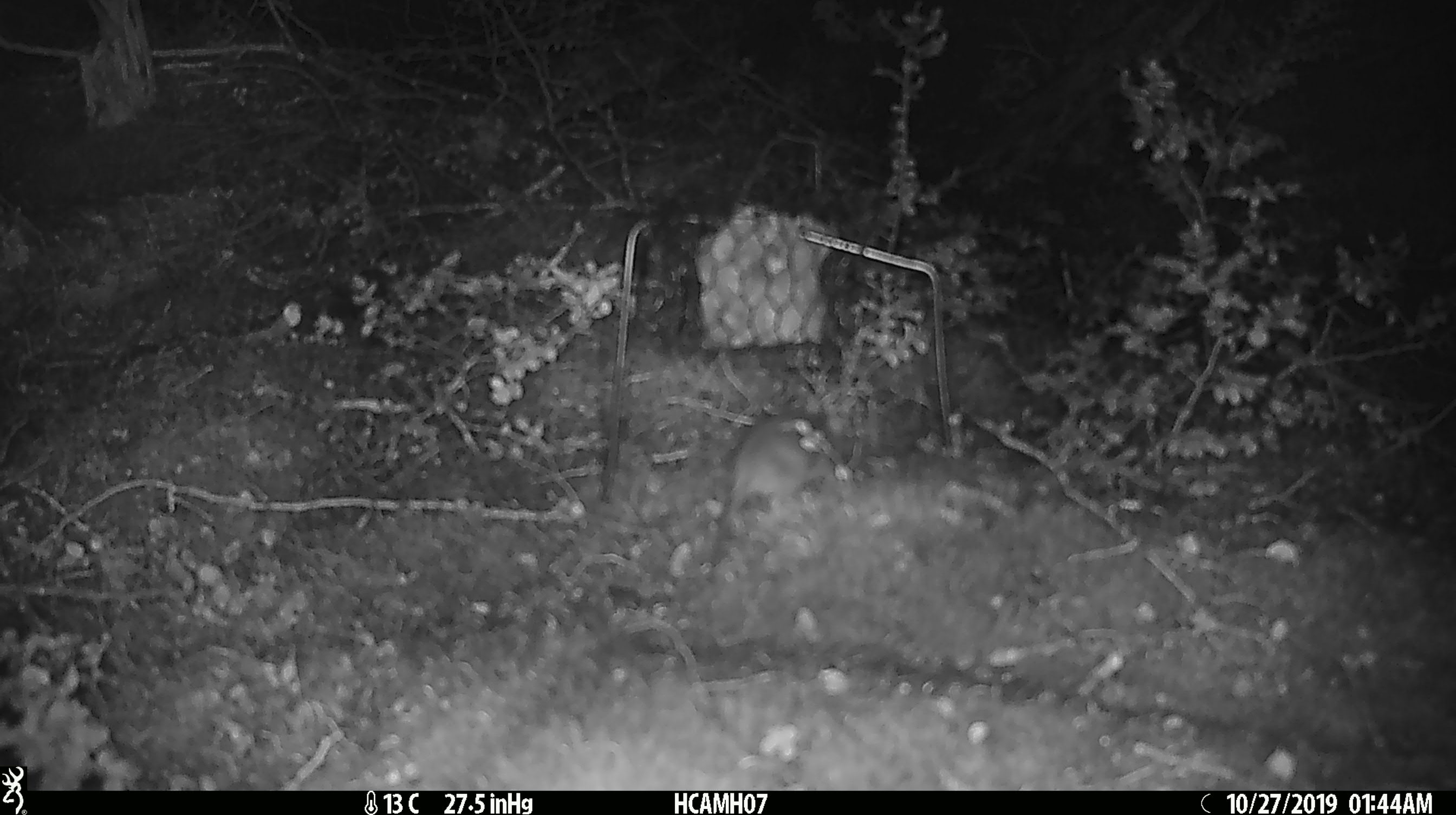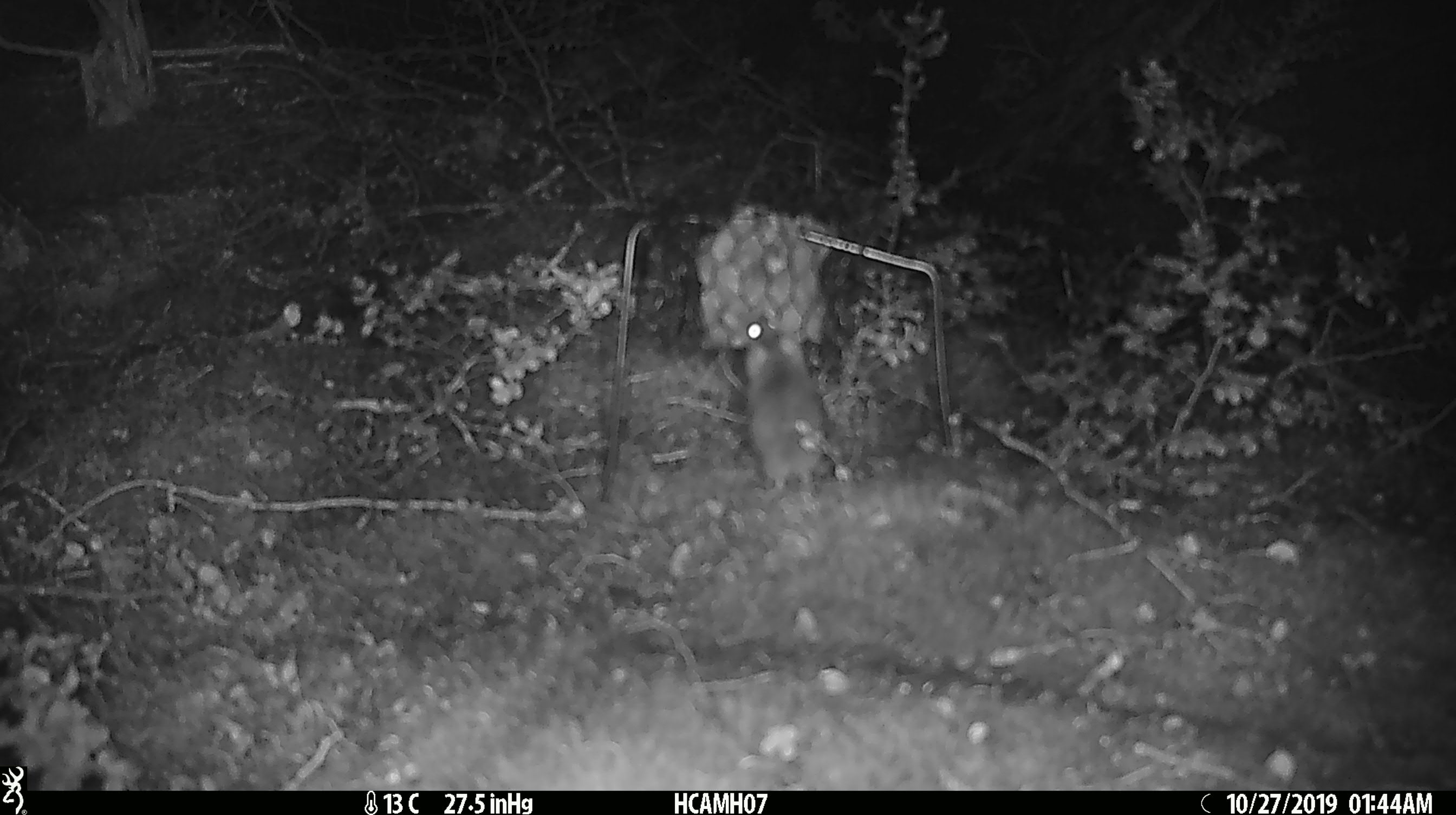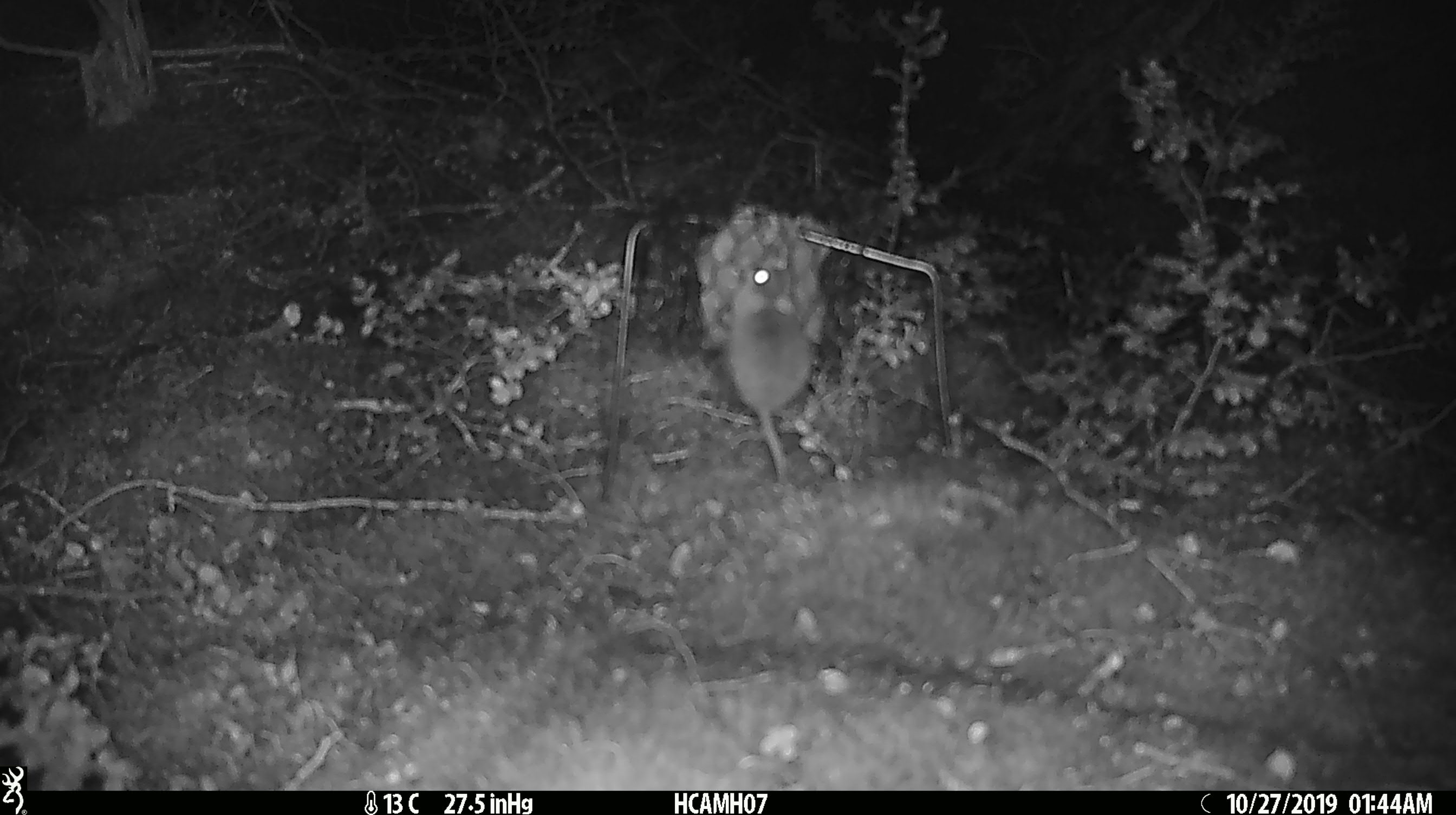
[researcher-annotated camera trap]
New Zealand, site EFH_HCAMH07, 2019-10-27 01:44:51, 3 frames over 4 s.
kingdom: Animalia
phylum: Chordata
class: Mammalia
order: Rodentia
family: Muridae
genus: Mus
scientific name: Mus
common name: mouse